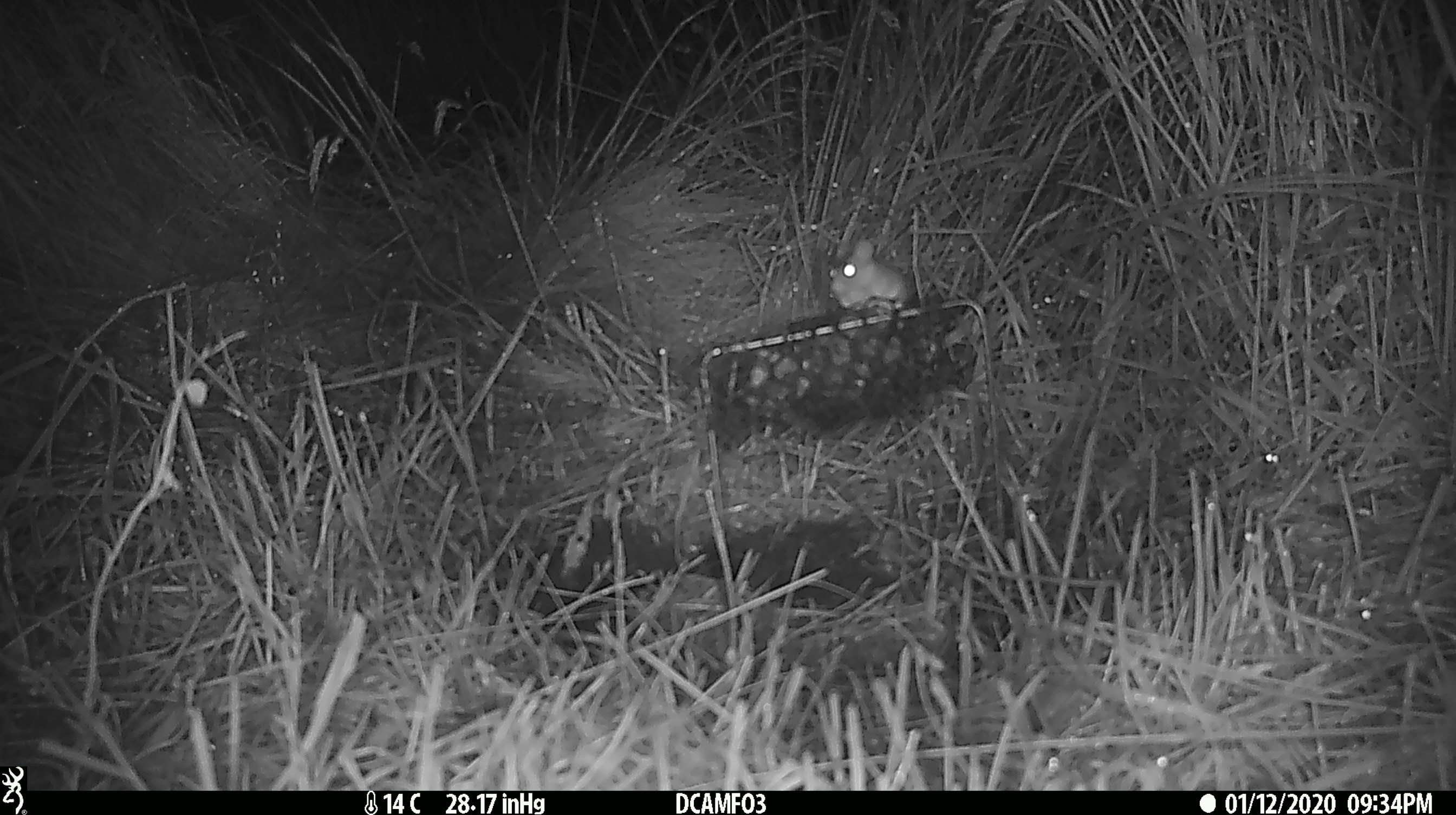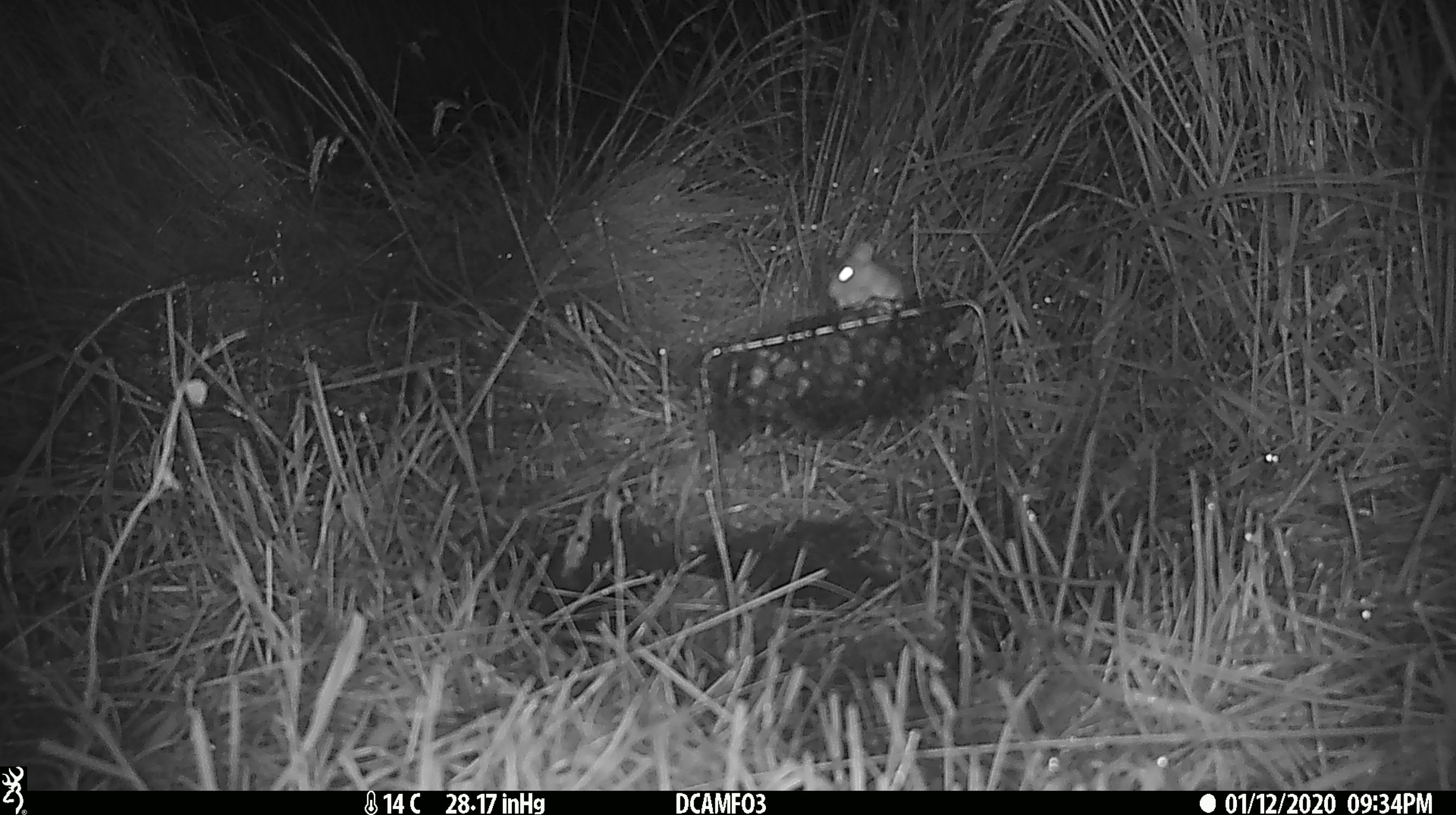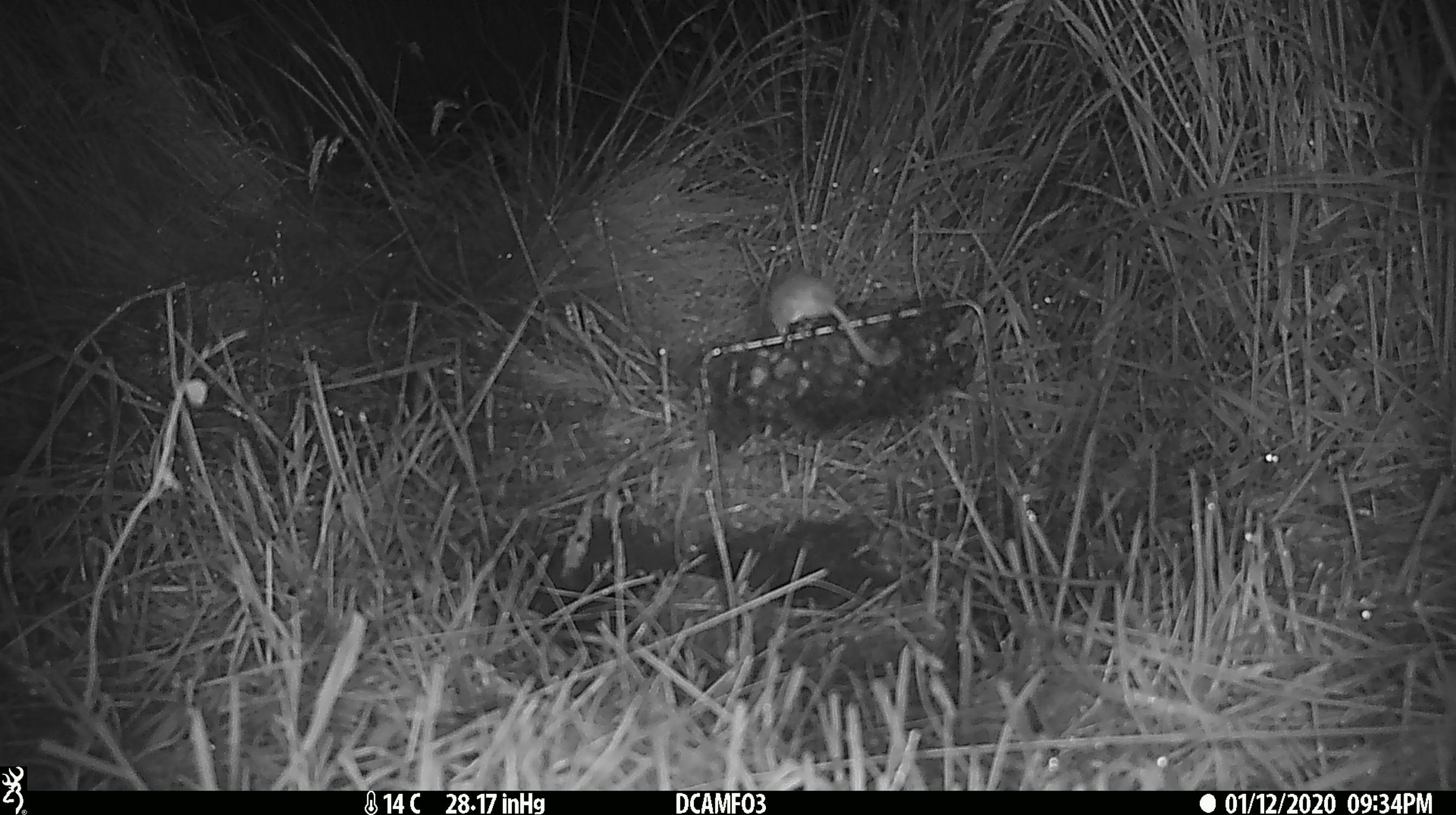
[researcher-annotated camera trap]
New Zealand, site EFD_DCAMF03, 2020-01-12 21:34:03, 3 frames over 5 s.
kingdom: Animalia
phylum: Chordata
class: Mammalia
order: Rodentia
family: Muridae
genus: Mus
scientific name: Mus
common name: mouse